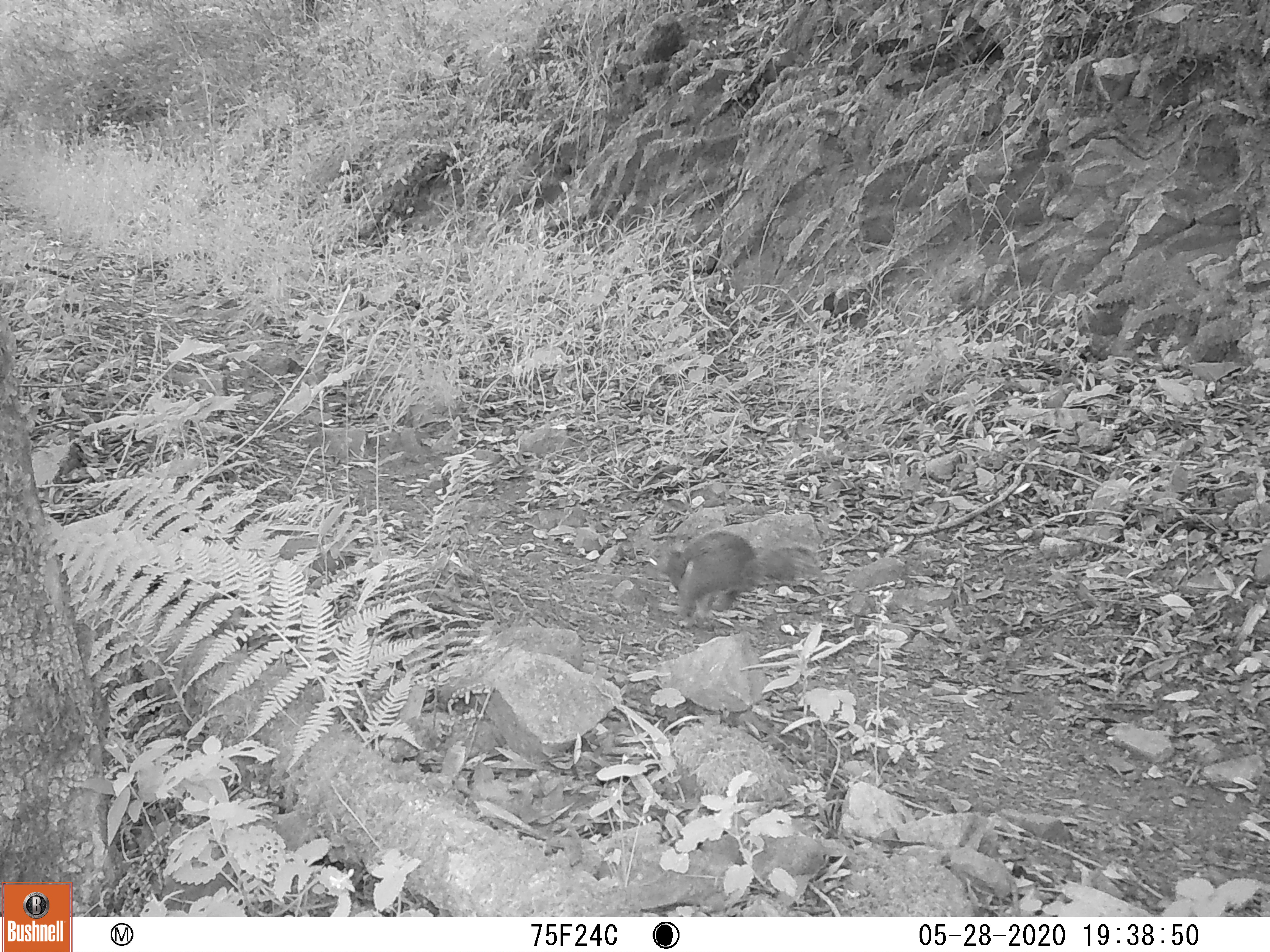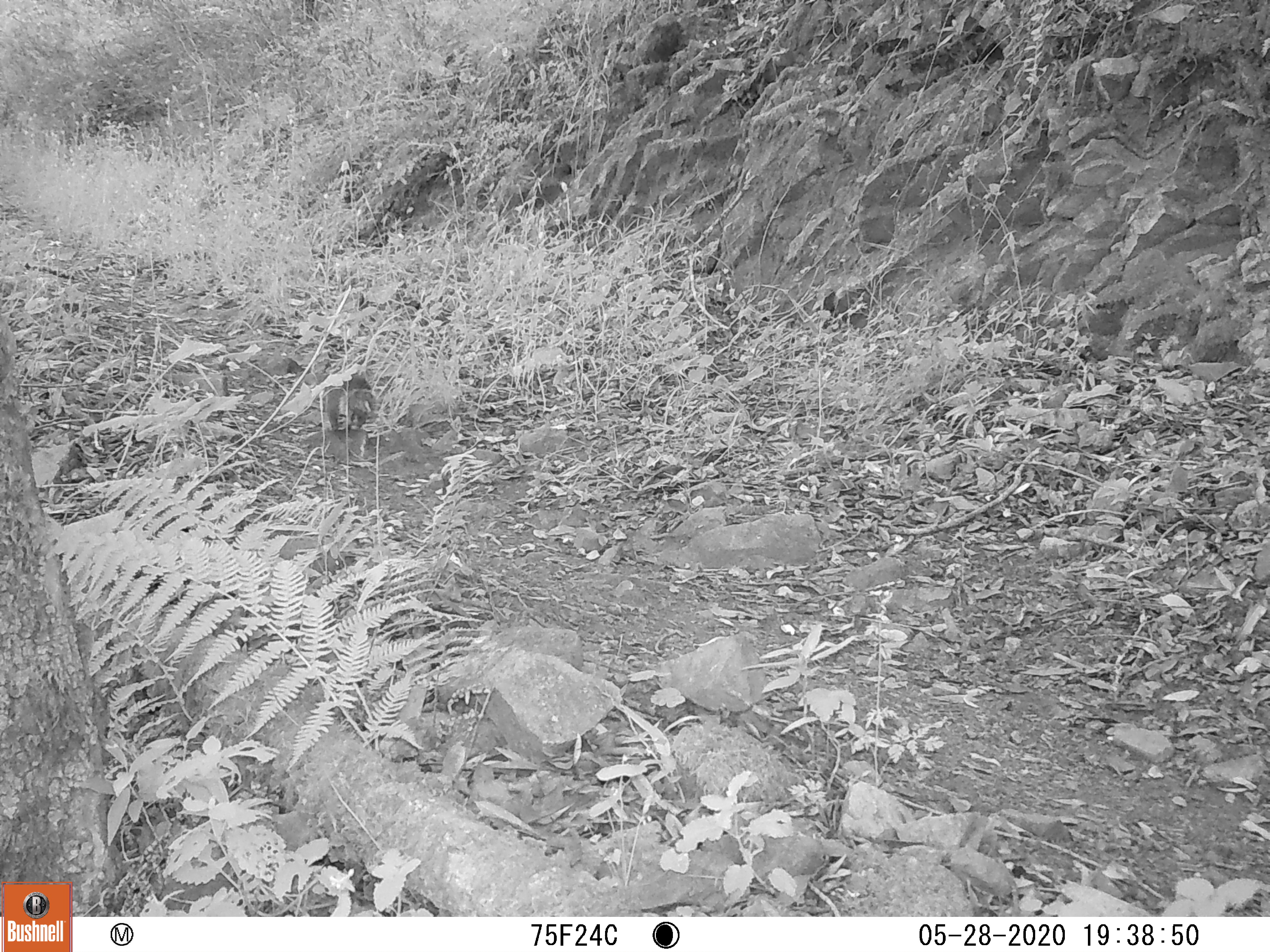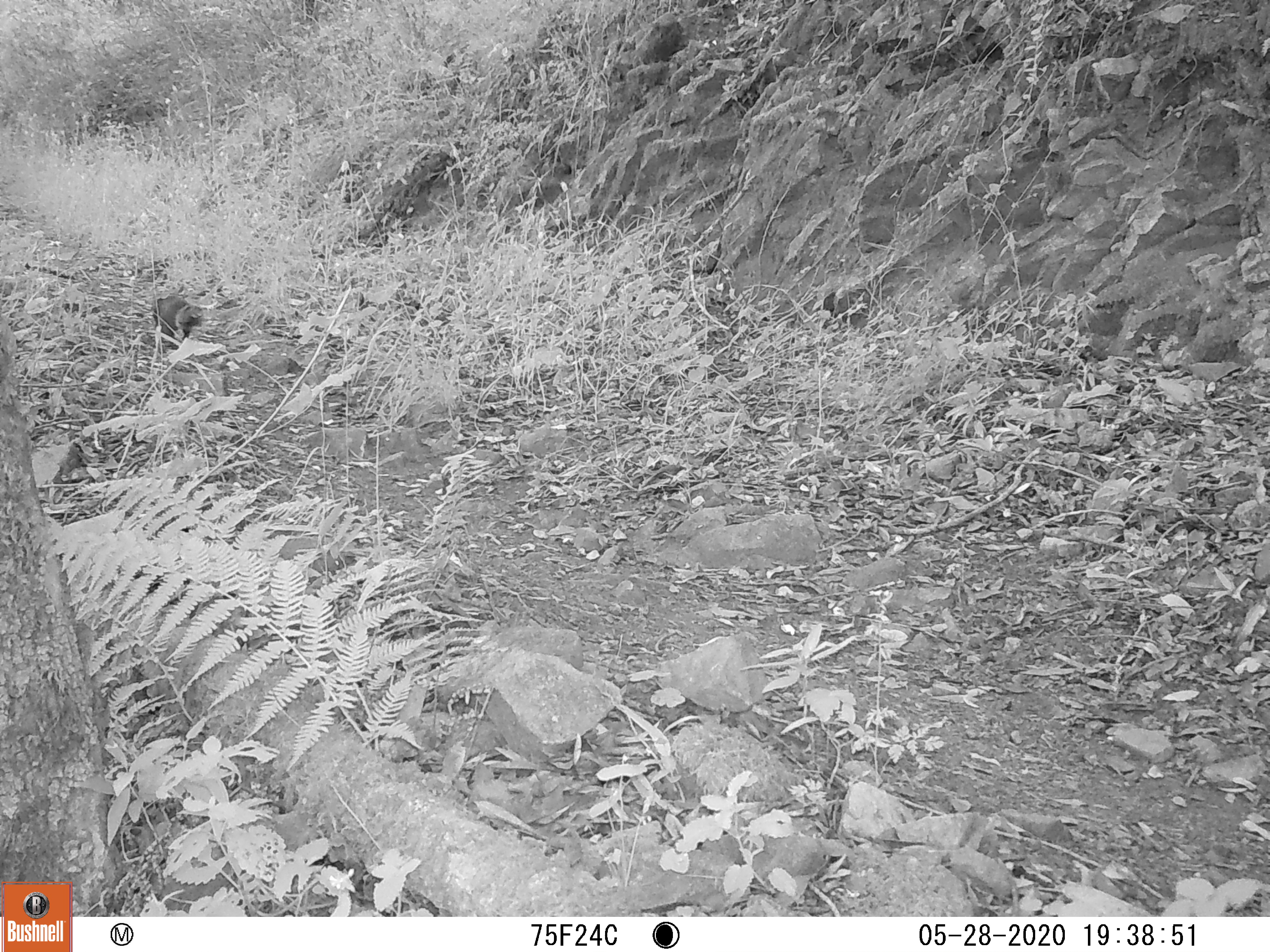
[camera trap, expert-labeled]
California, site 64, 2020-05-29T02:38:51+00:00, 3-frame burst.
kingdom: Animalia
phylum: Chordata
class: Mammalia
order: Rodentia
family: Sciuridae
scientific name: Sciuridae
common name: squirrel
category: unknown squirrel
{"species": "unknown squirrel (squirrel) (Sciuridae)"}